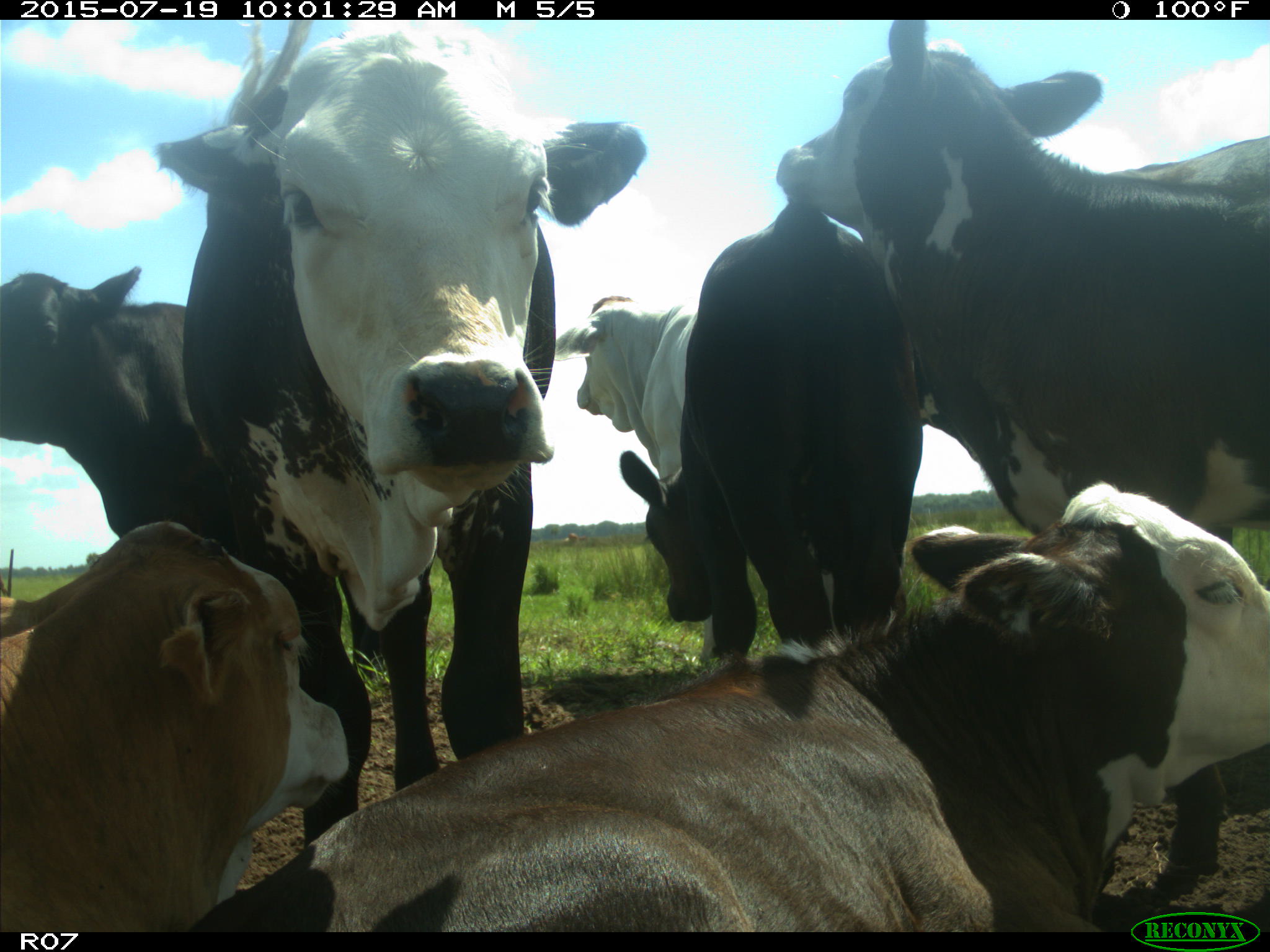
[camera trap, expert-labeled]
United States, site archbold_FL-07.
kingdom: Animalia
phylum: Chordata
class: Mammalia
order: Artiodactyla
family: Bovidae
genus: Bos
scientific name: Bos taurus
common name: domestic cow